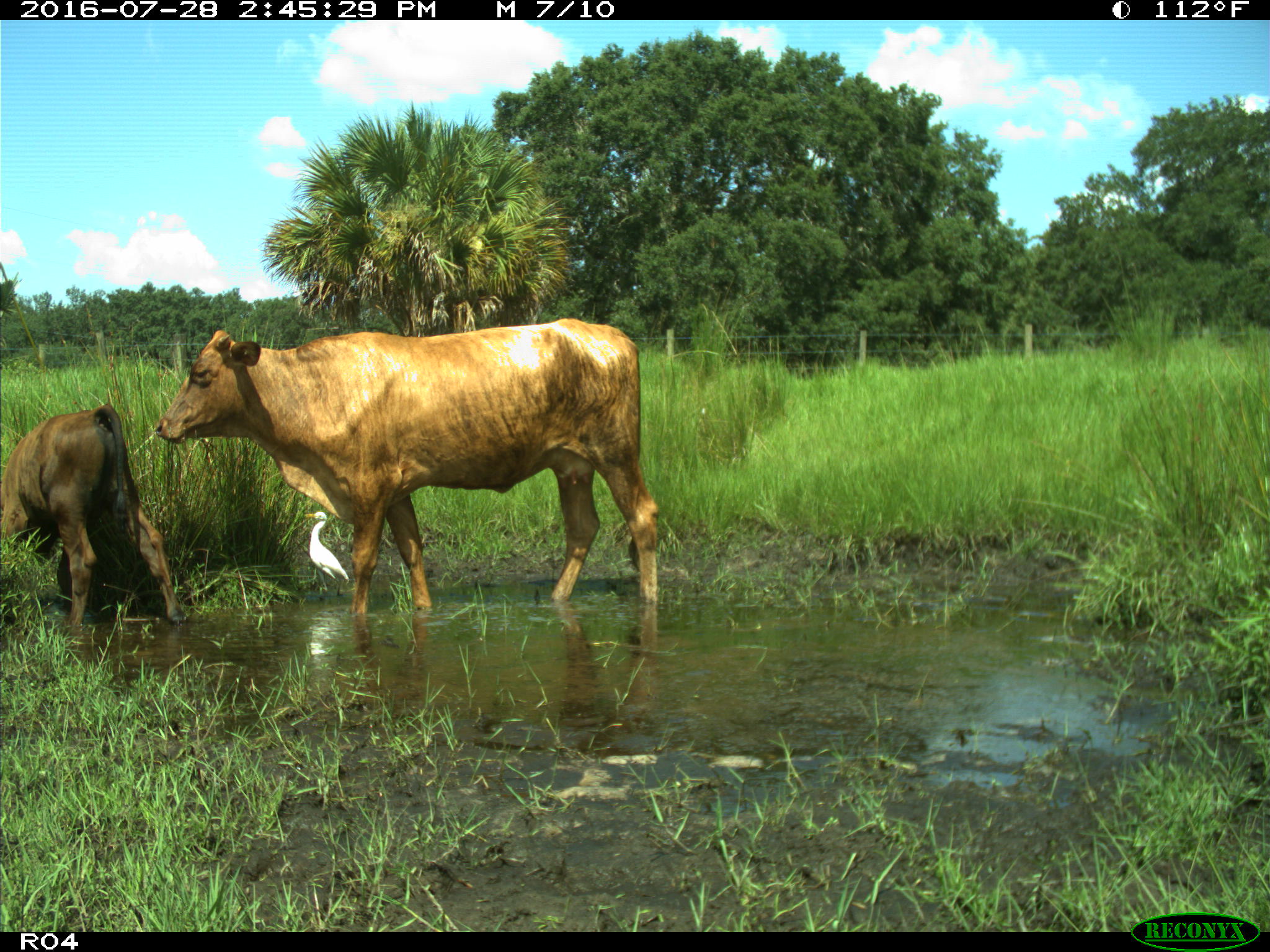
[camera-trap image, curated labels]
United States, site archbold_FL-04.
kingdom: Animalia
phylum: Chordata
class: Mammalia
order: Artiodactyla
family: Bovidae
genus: Bos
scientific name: Bos taurus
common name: domestic cow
Bos taurus (domestic cow).